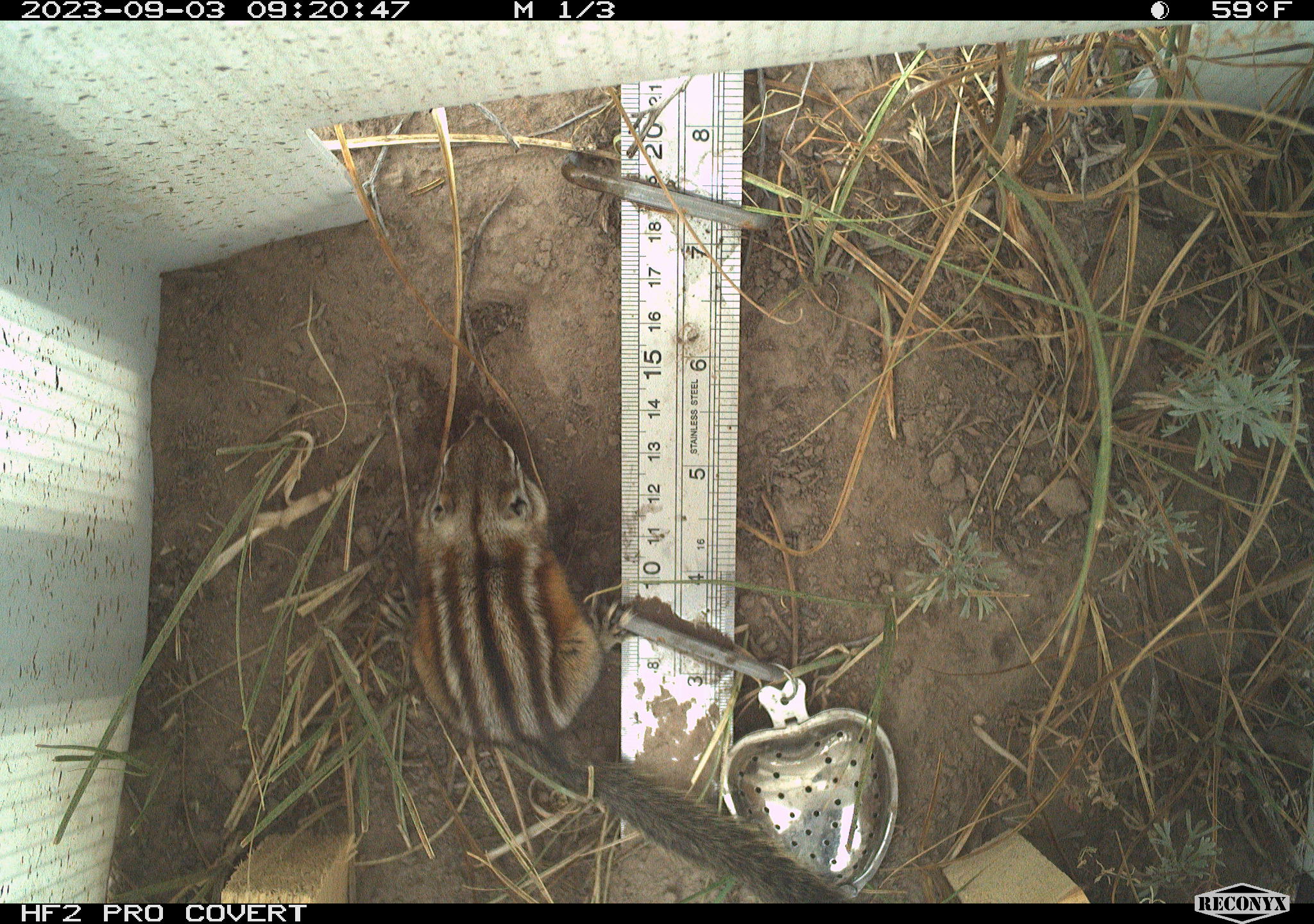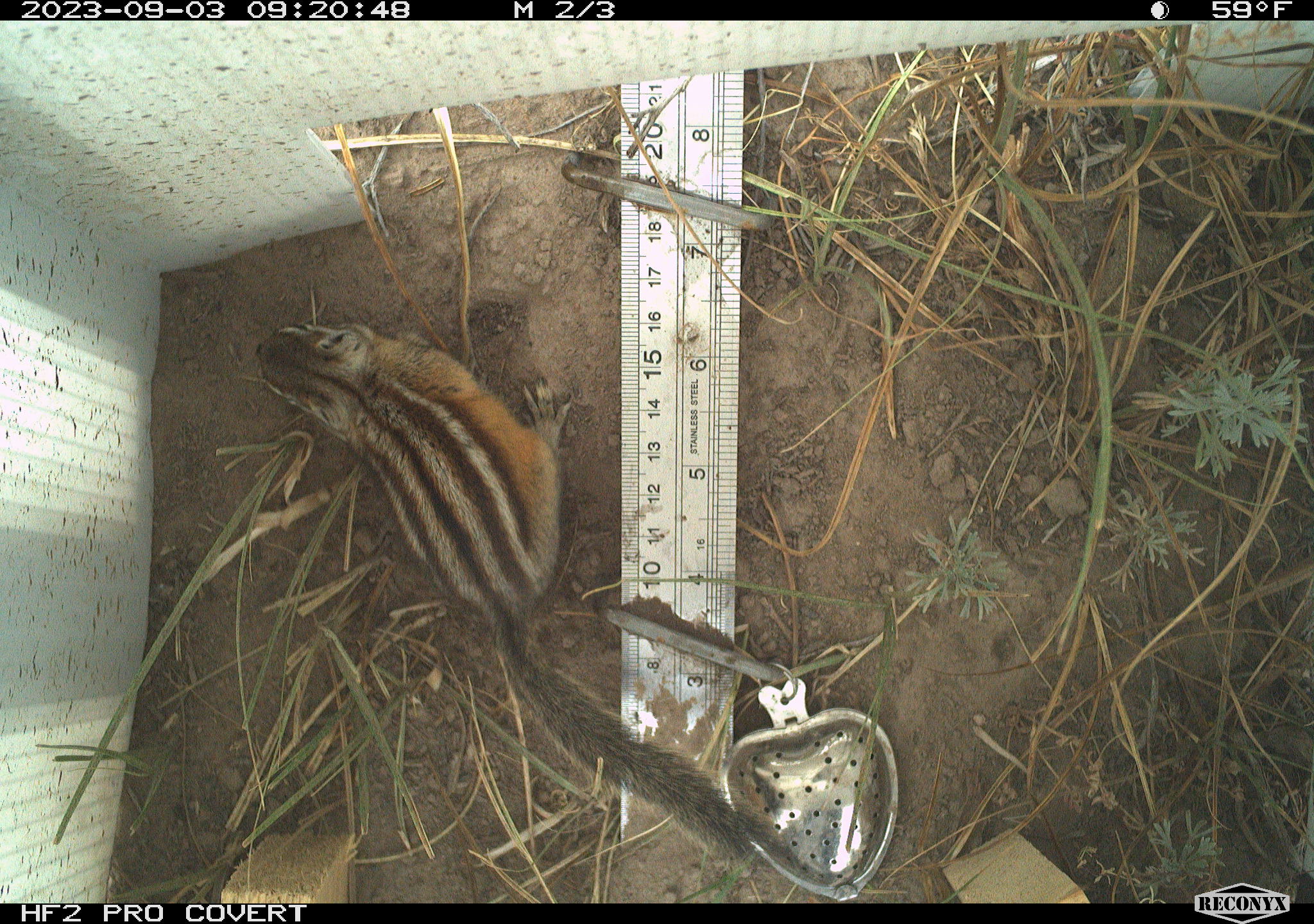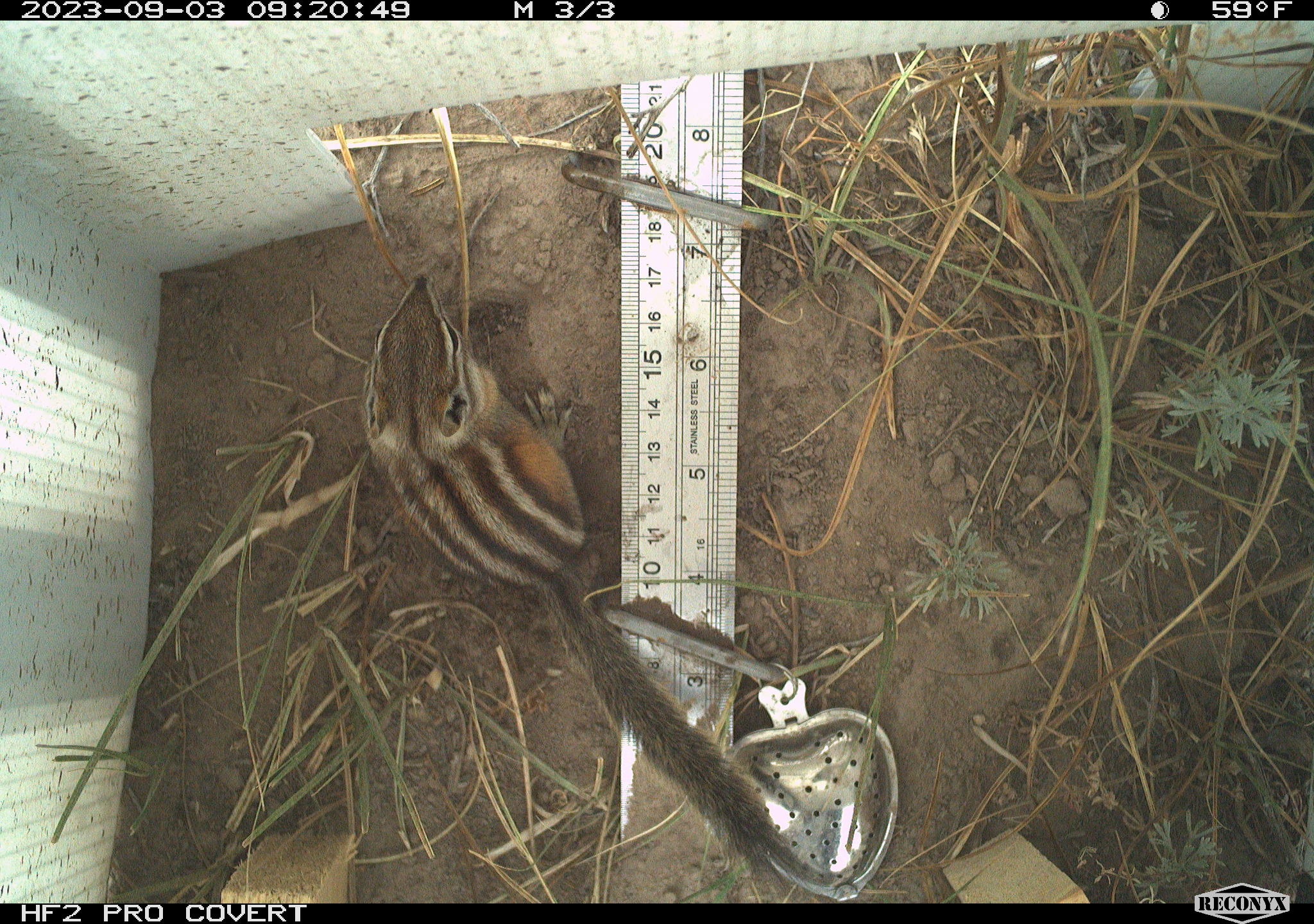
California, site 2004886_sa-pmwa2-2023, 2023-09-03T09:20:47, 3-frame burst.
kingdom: Animalia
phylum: Chordata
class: Mammalia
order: Rodentia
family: Sciuridae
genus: Neotamias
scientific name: Neotamias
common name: western chipmunks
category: neotamias species